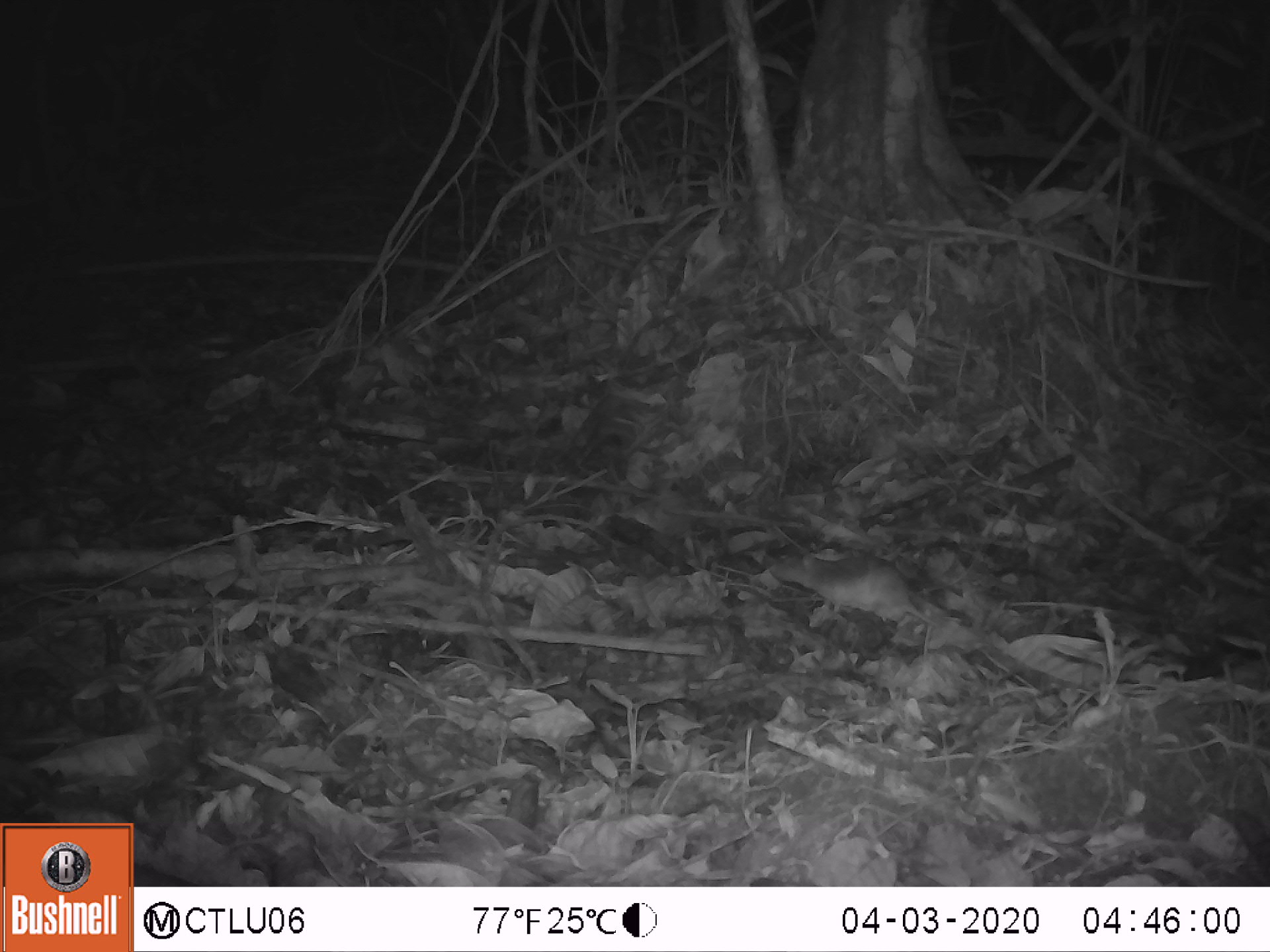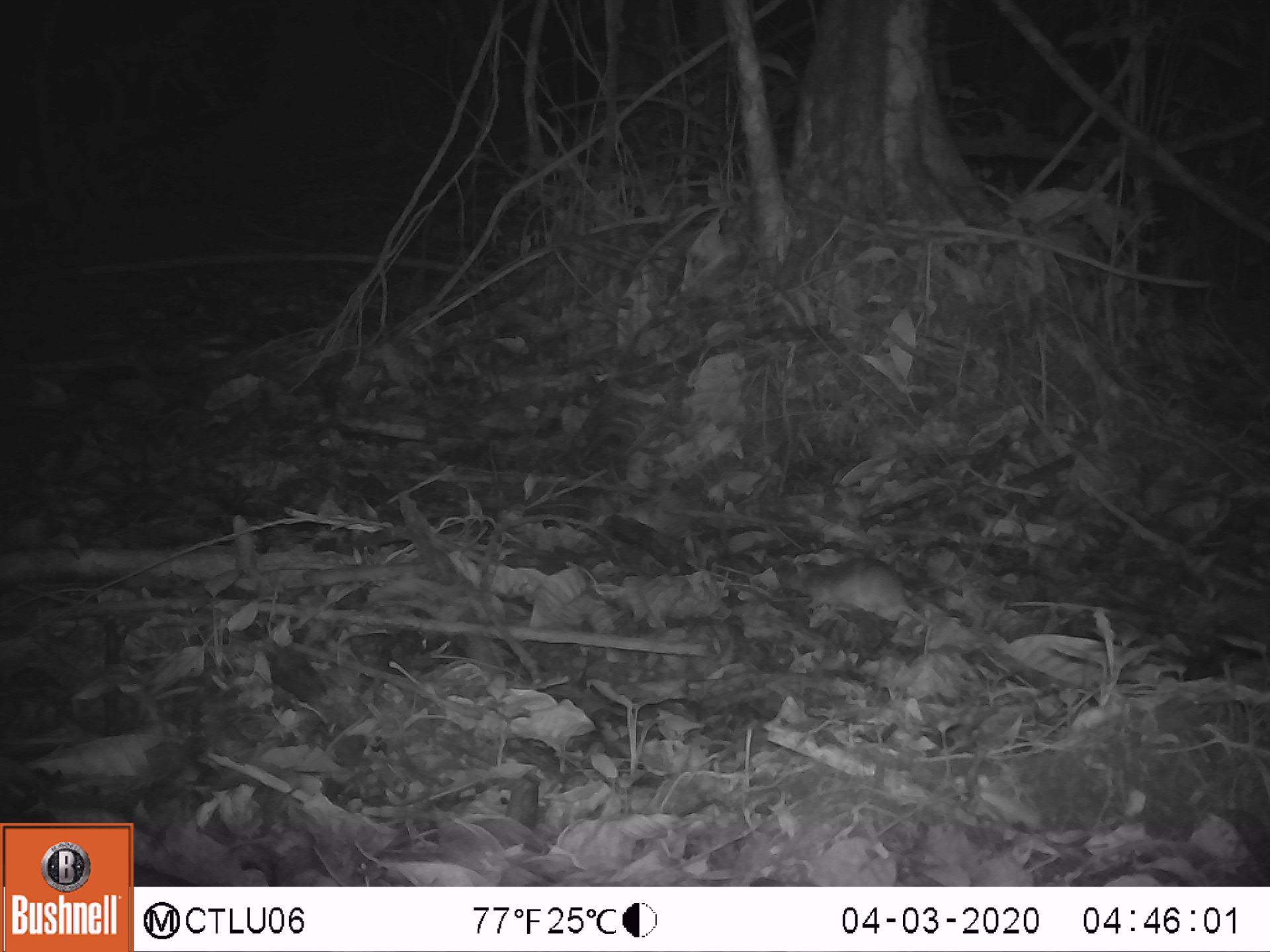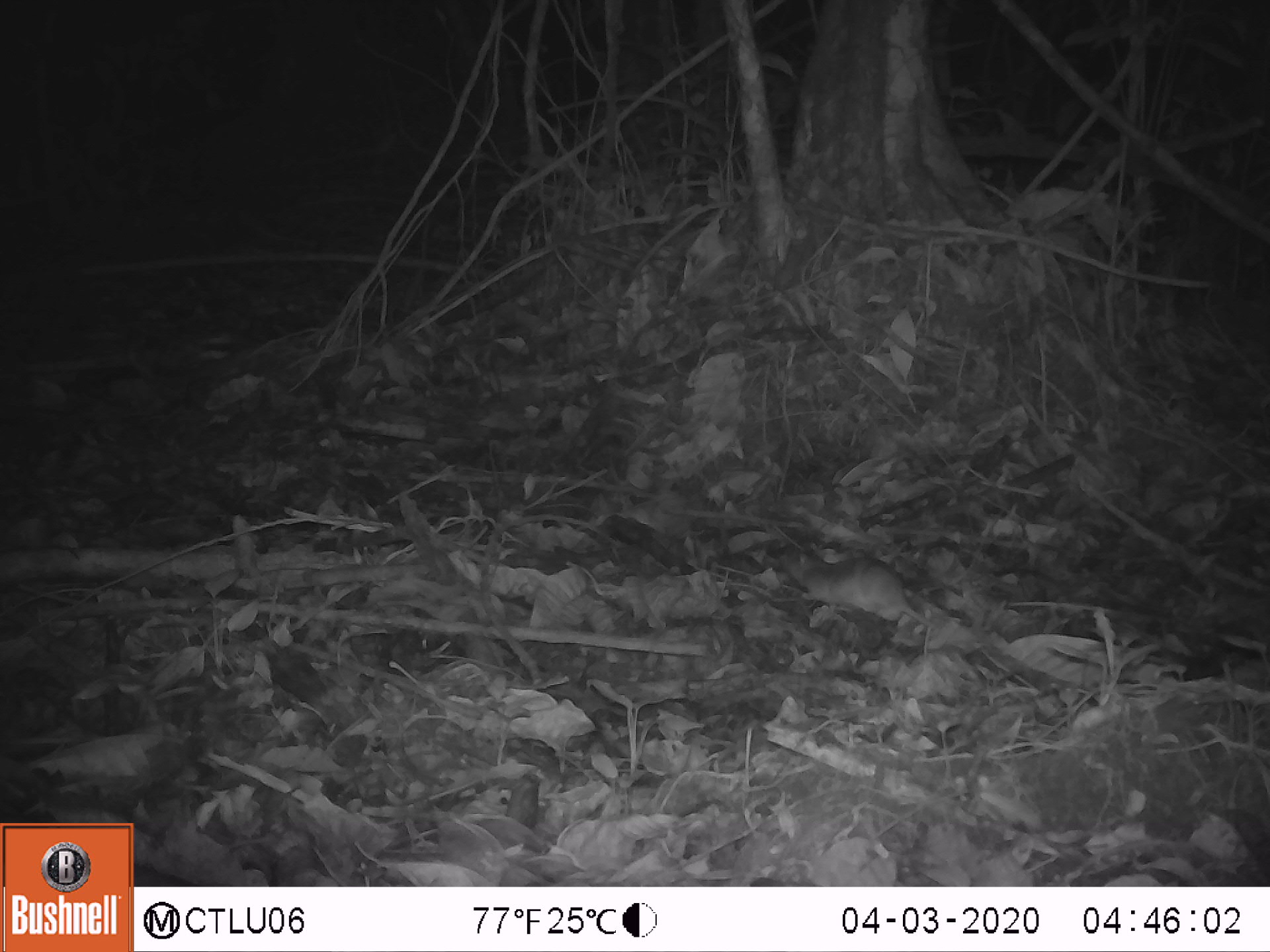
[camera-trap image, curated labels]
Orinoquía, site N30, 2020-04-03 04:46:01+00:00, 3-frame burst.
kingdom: Animalia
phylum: Chordata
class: Mammalia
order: Rodentia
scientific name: Rodentia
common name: rodent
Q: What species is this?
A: Rodent (Rodentia).